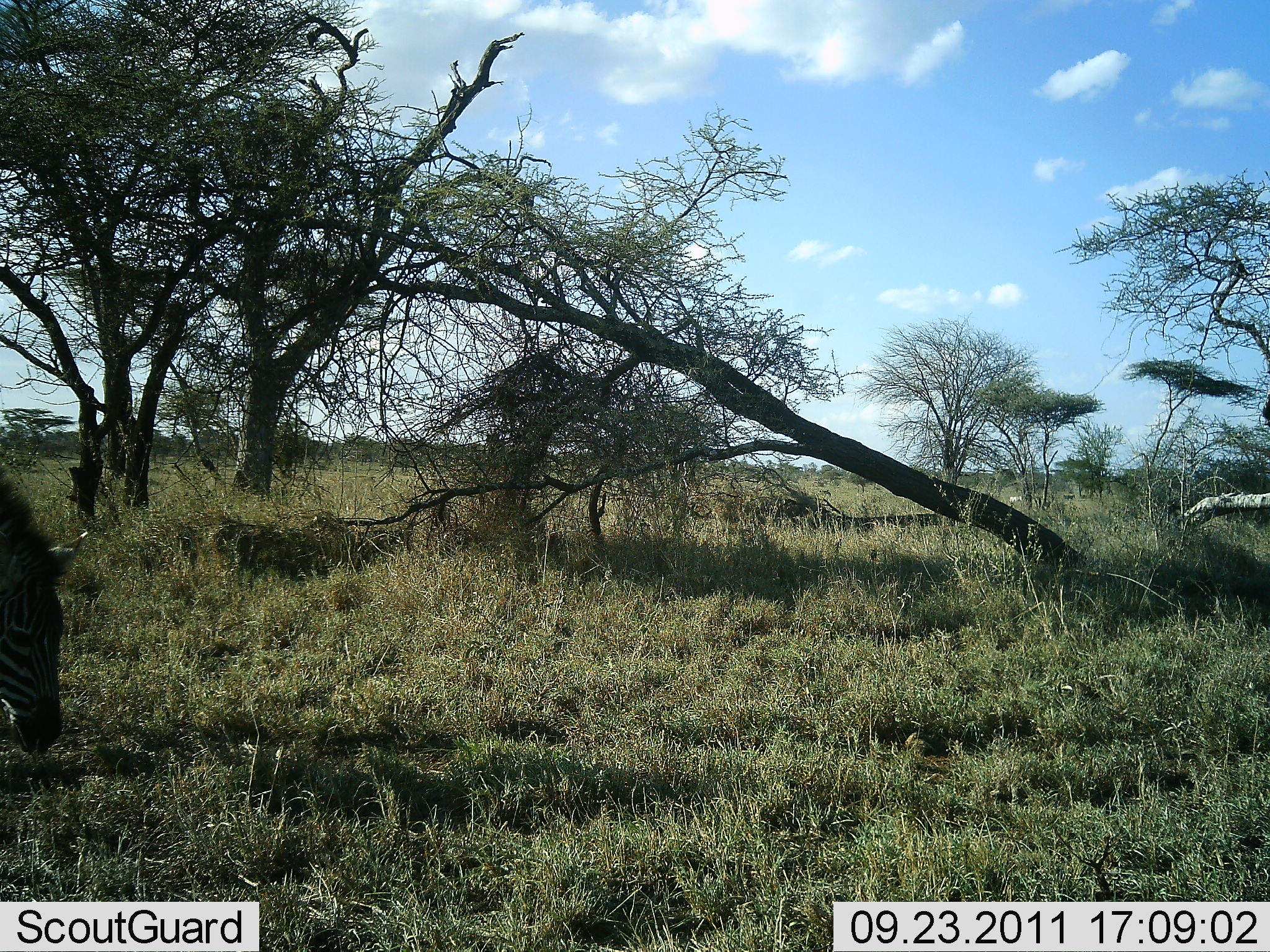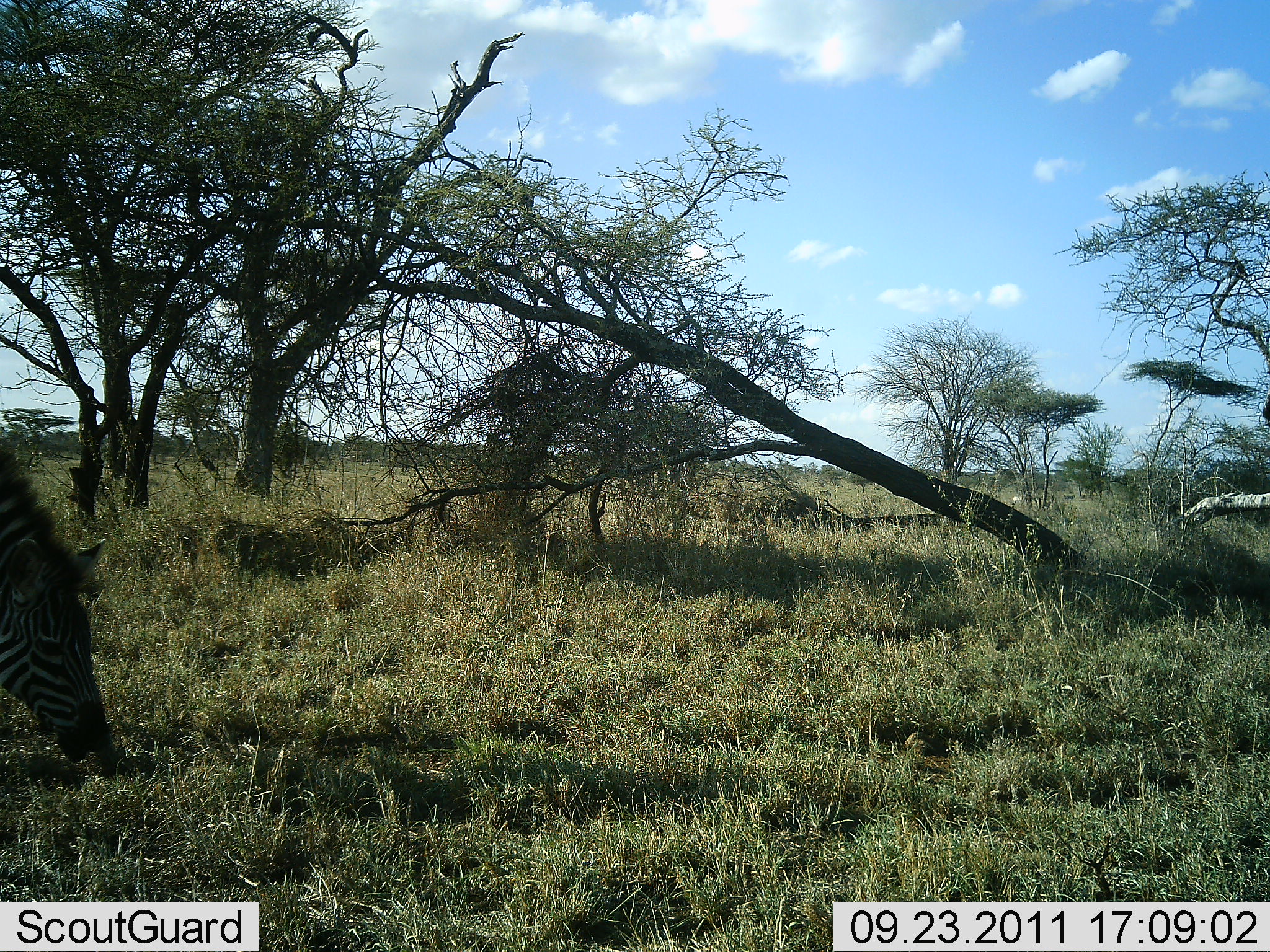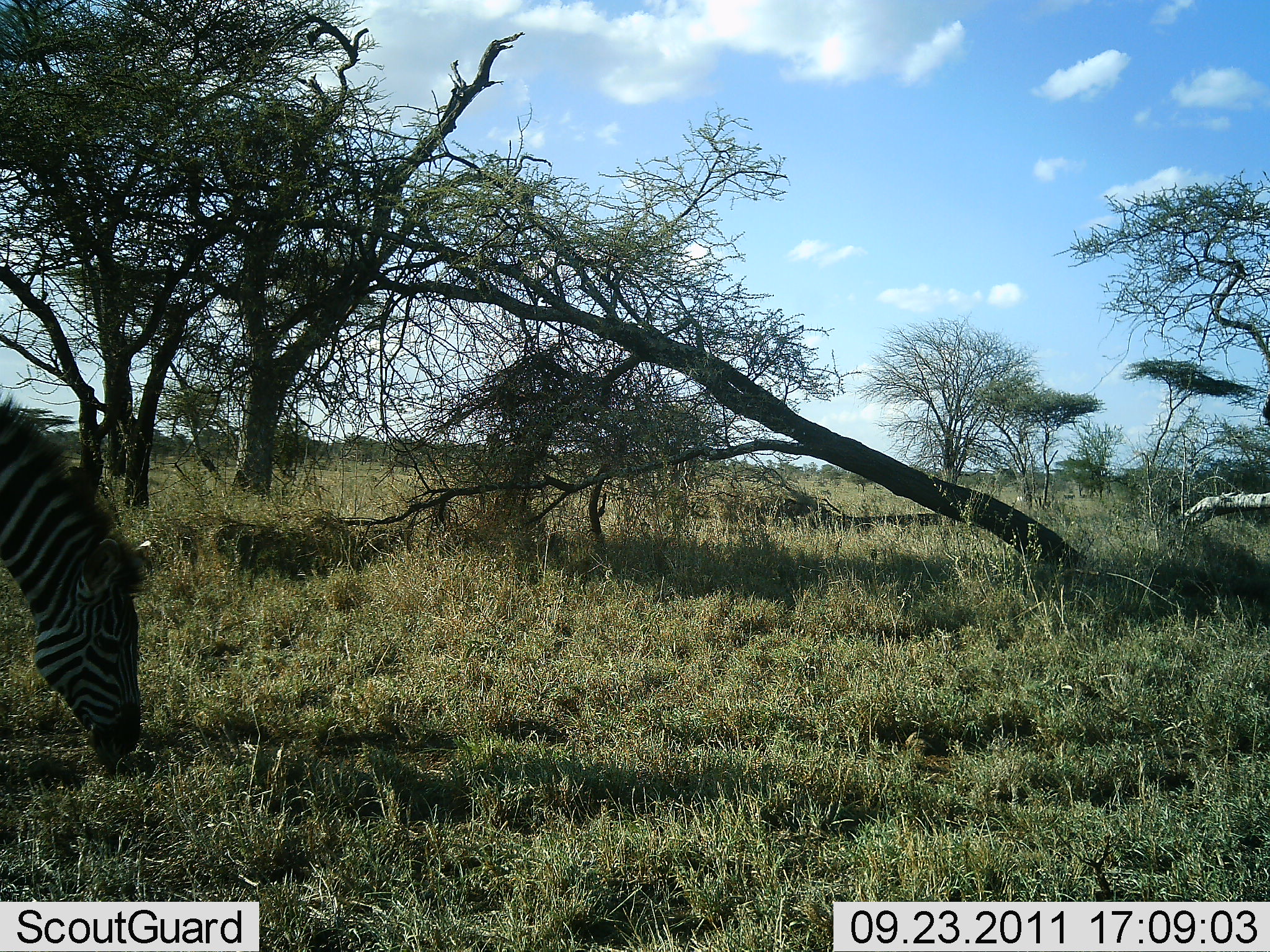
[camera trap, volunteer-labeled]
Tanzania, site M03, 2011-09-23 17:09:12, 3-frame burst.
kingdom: Animalia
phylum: Chordata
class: Mammalia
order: Perissodactyla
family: Equidae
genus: Equus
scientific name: Equus quagga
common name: plains zebra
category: zebra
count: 1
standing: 21%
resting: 0%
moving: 0%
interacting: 0%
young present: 0%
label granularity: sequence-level